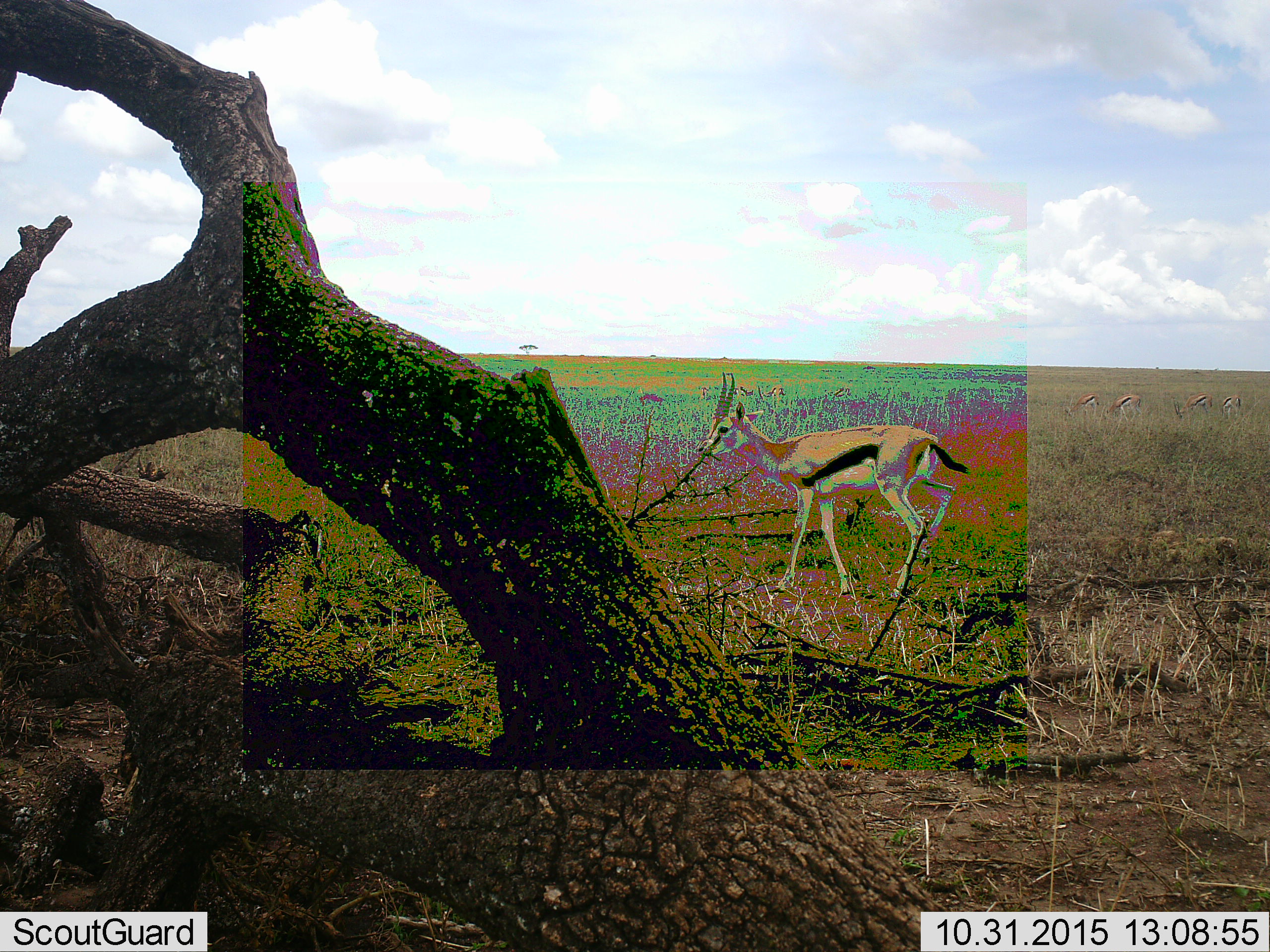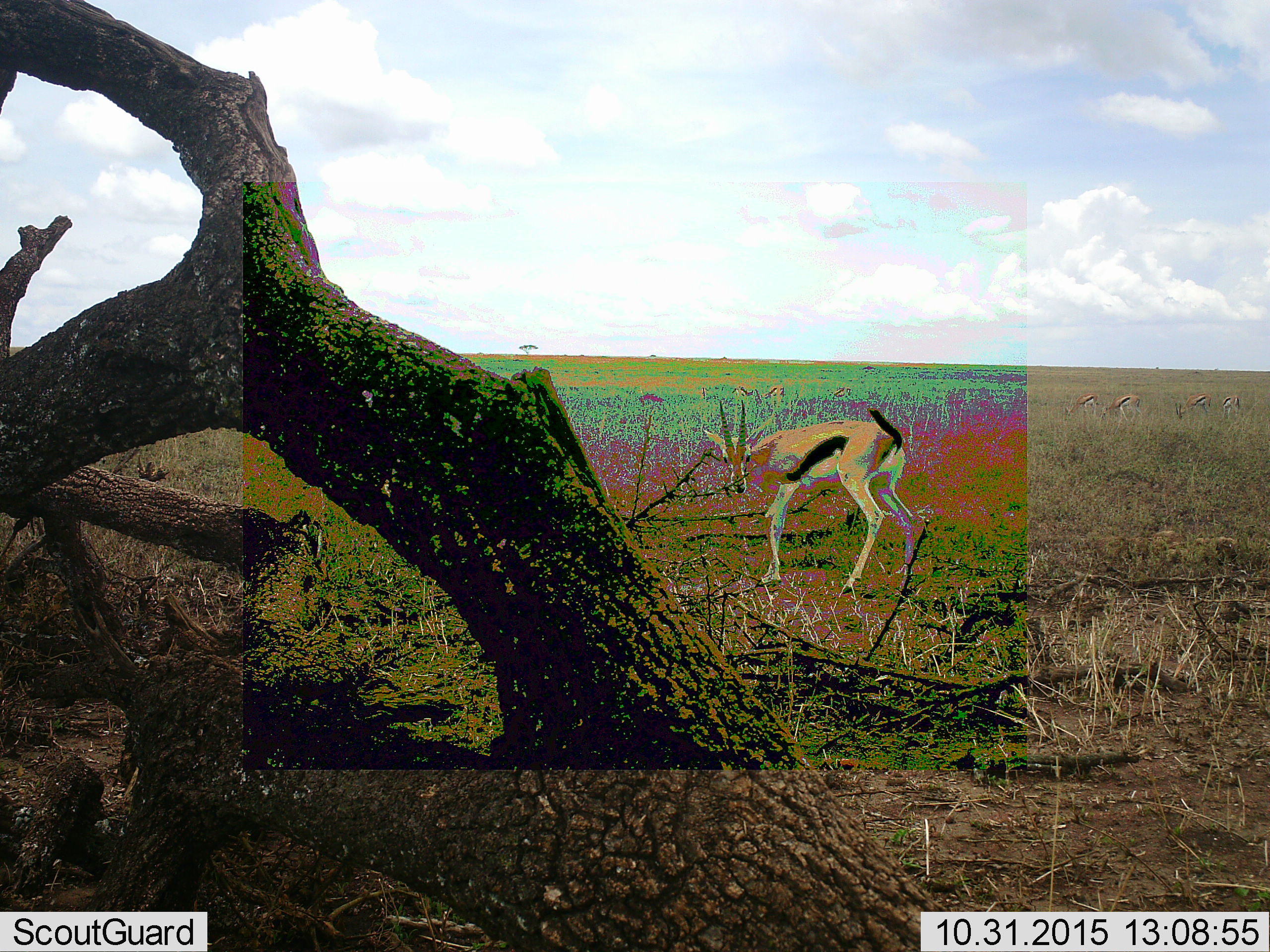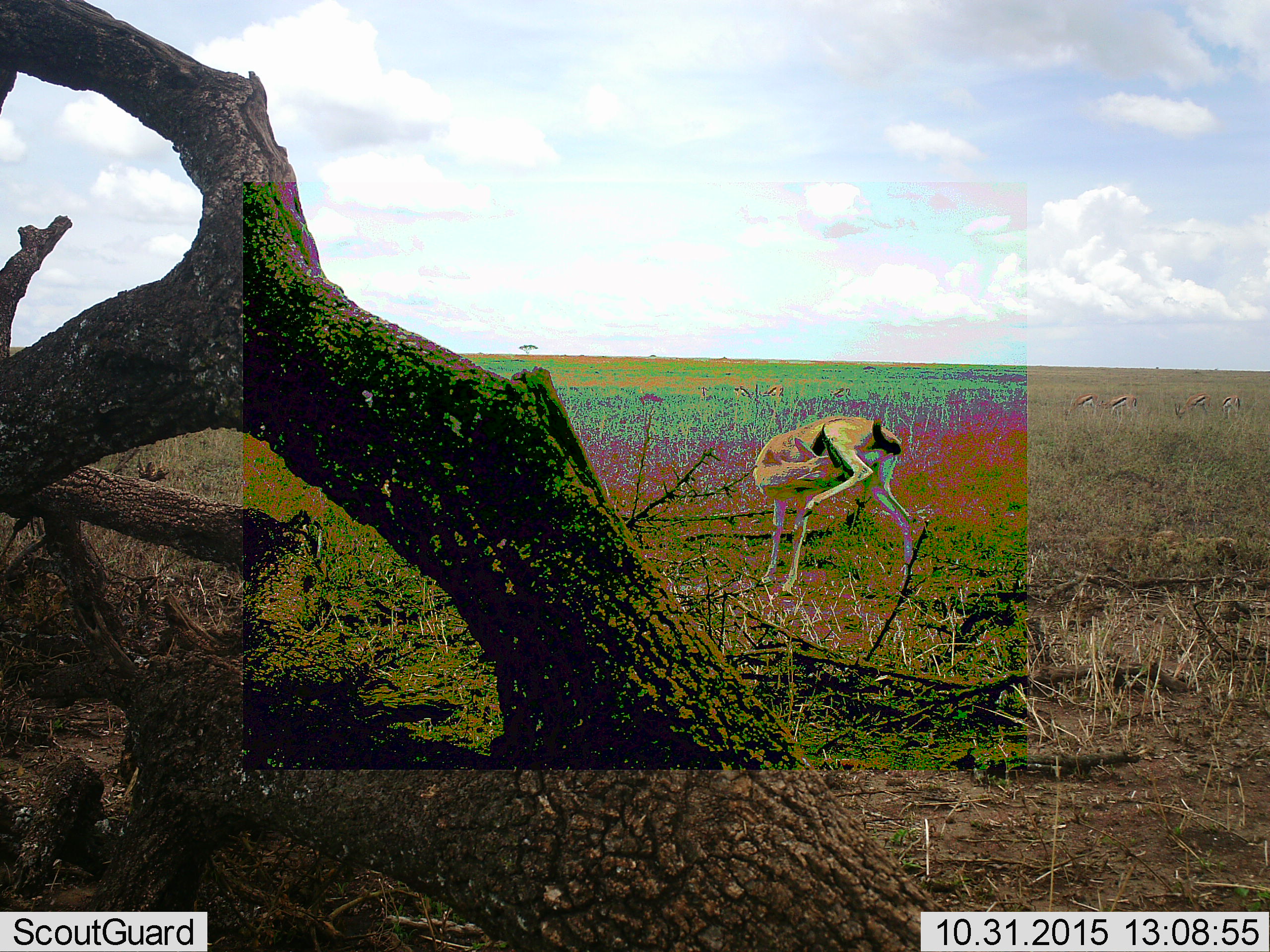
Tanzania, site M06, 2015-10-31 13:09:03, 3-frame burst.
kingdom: Animalia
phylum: Chordata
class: Mammalia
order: Artiodactyla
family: Bovidae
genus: Eudorcas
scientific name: Eudorcas thomsonii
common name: thomson's gazelle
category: gazellethomsons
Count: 1.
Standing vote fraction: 67%.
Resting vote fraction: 0%.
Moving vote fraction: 22%.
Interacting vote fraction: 0%.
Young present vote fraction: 0%.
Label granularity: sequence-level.